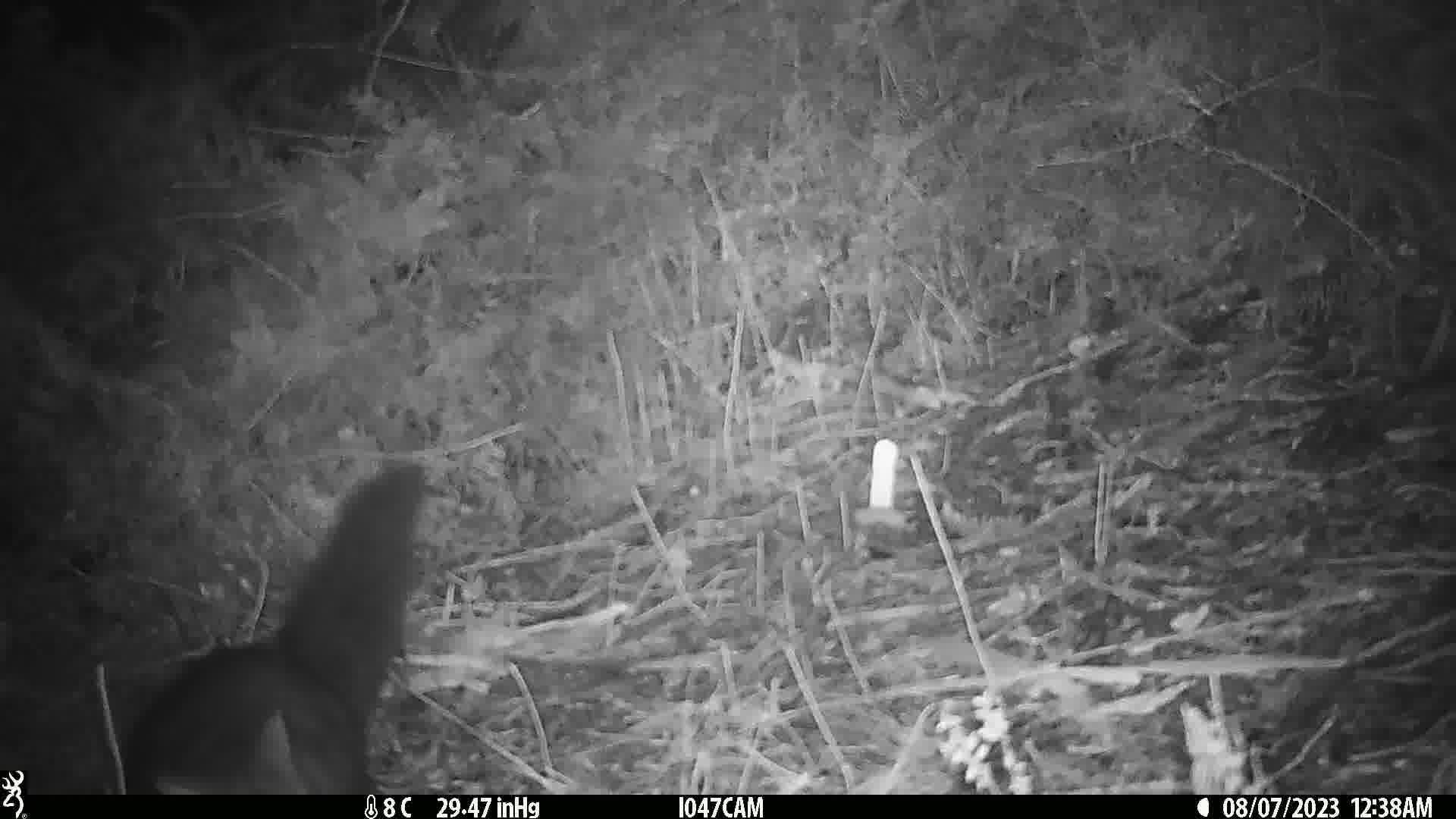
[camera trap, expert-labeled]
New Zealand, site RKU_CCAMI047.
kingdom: Animalia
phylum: Chordata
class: Mammalia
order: Diprotodontia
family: Phalangeridae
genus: Trichosurus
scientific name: Trichosurus vulpecula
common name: common brushtail possum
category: possum